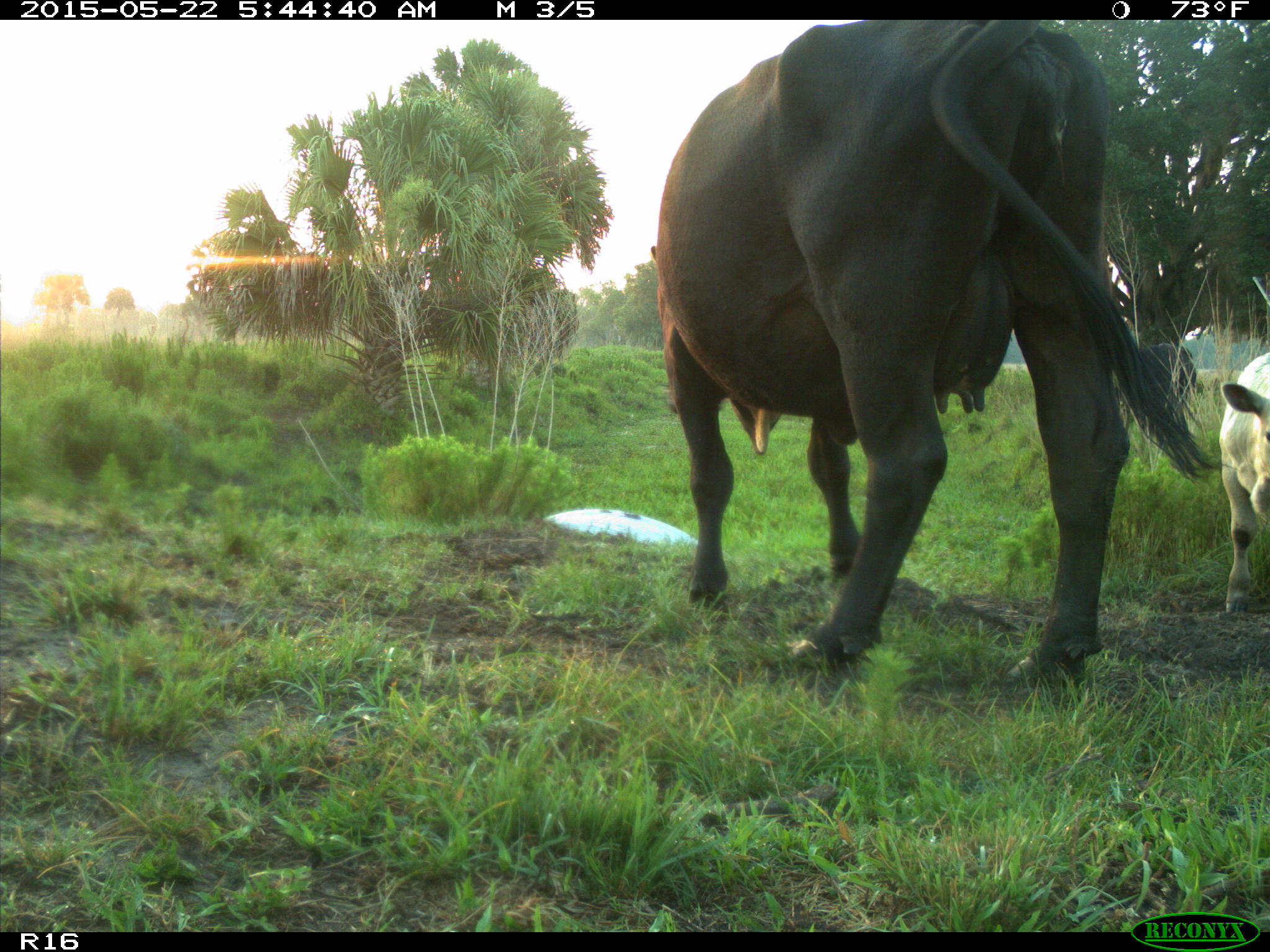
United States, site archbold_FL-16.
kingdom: Animalia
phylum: Chordata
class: Mammalia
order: Artiodactyla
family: Bovidae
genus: Bos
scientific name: Bos taurus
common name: domestic cow